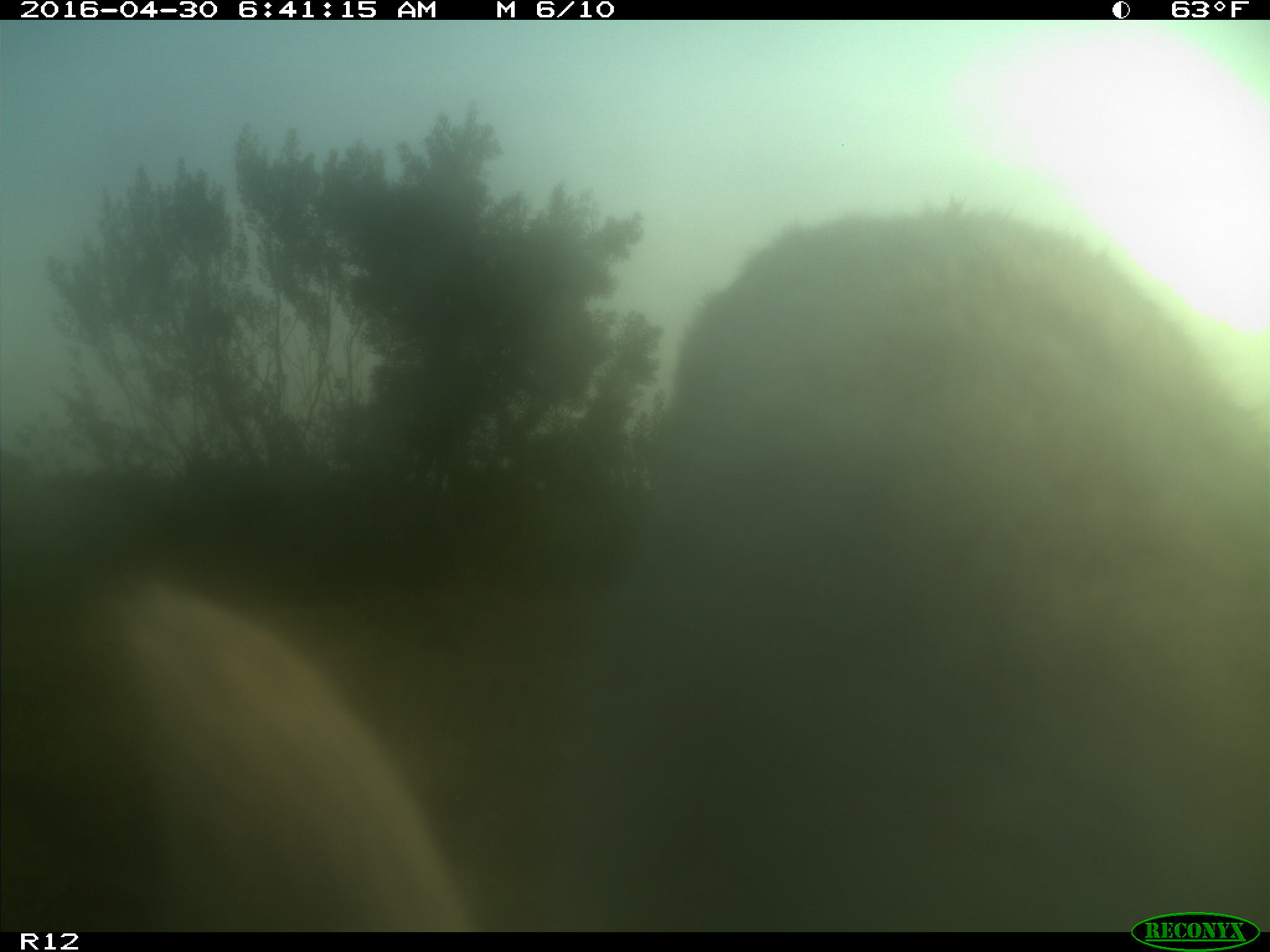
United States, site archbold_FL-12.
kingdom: Animalia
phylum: Chordata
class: Mammalia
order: Artiodactyla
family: Bovidae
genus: Bos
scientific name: Bos taurus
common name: domestic cow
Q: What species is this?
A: Bos taurus (domestic cow).